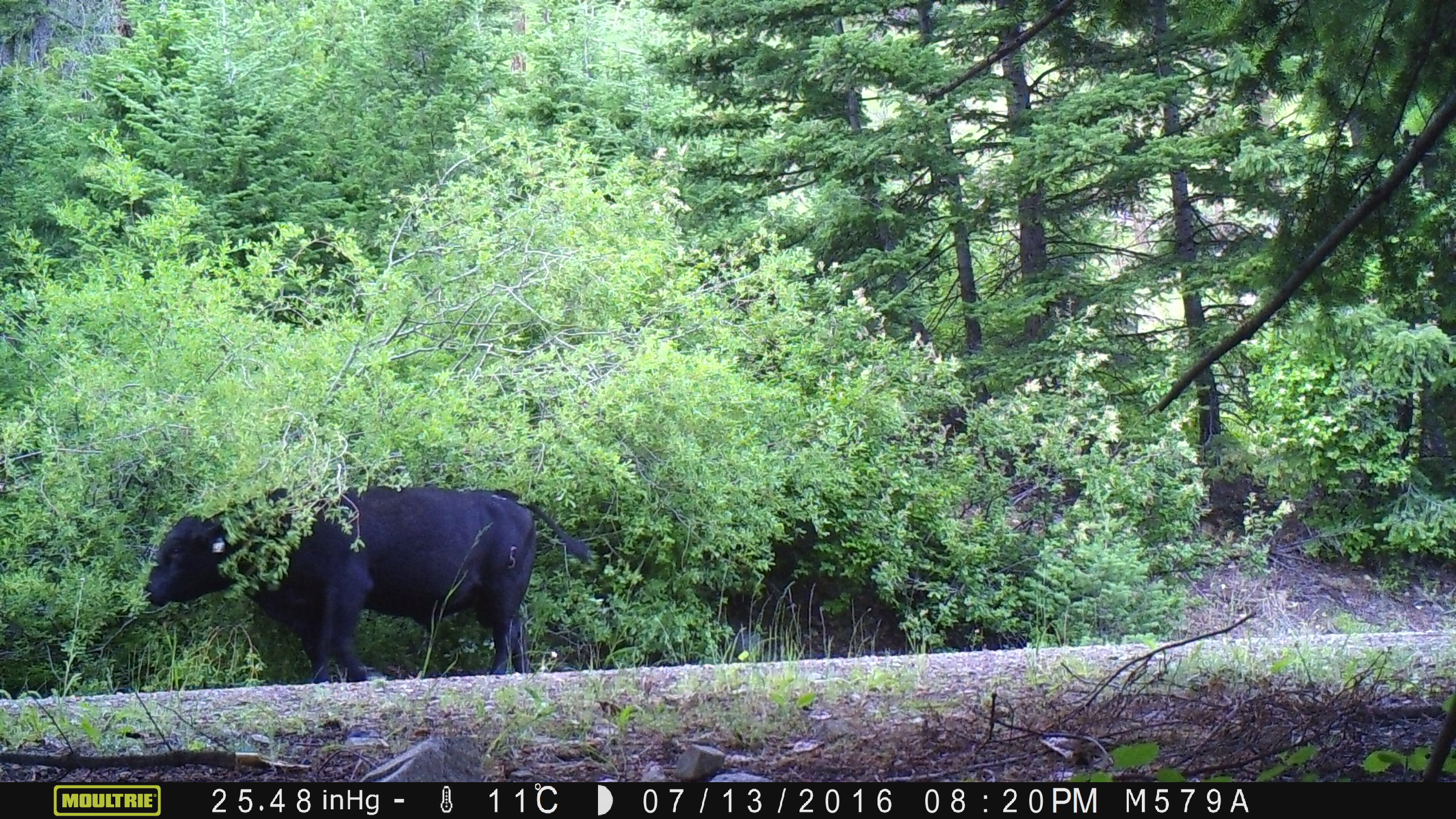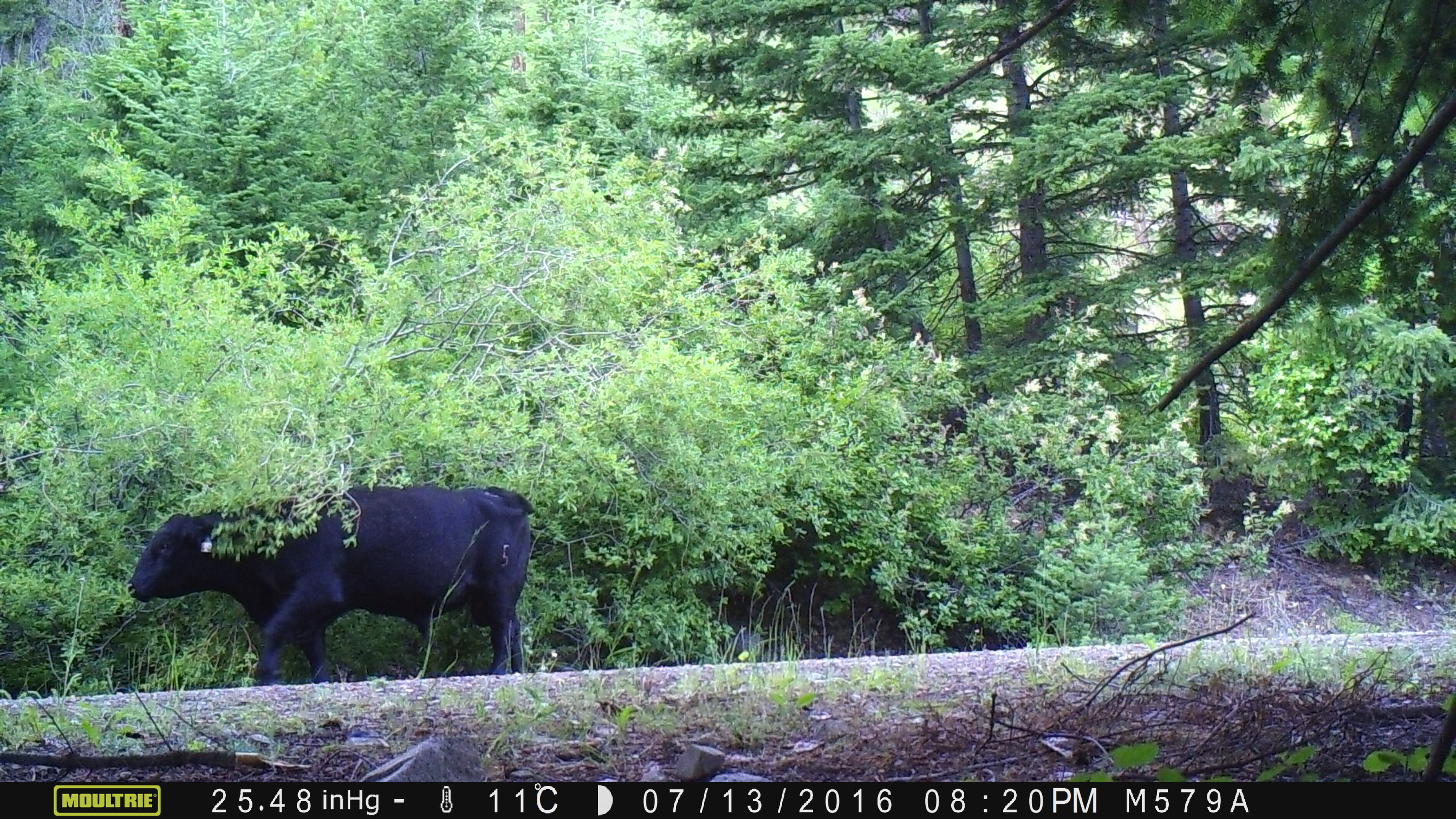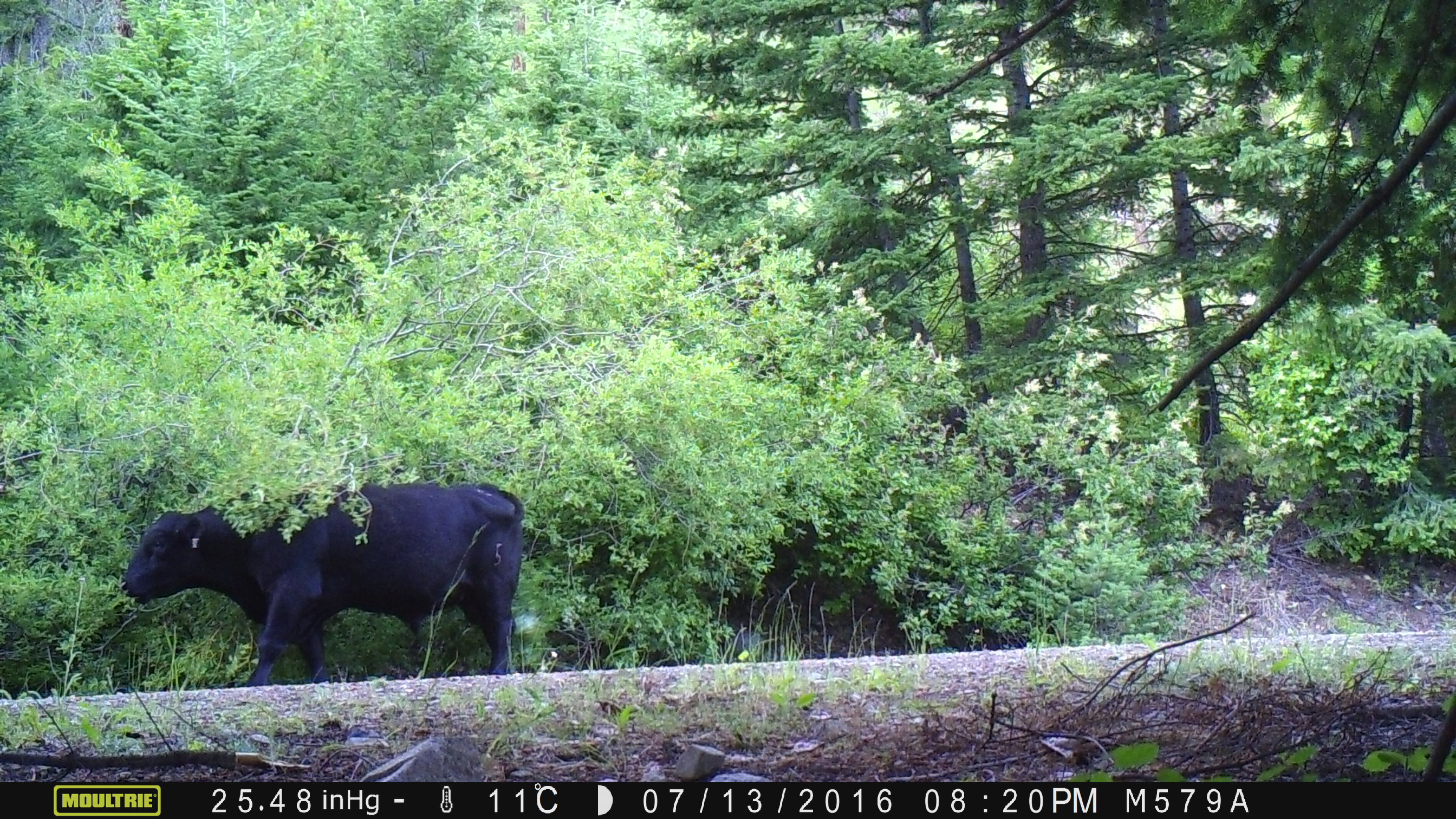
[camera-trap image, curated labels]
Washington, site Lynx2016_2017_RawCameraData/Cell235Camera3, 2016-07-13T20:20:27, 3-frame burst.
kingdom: Animalia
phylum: Chordata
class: Mammalia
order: Artiodactyla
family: Bovidae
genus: Bos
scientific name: Bos taurus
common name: domestic cattle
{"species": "domestic cattle (Bos taurus)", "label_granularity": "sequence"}